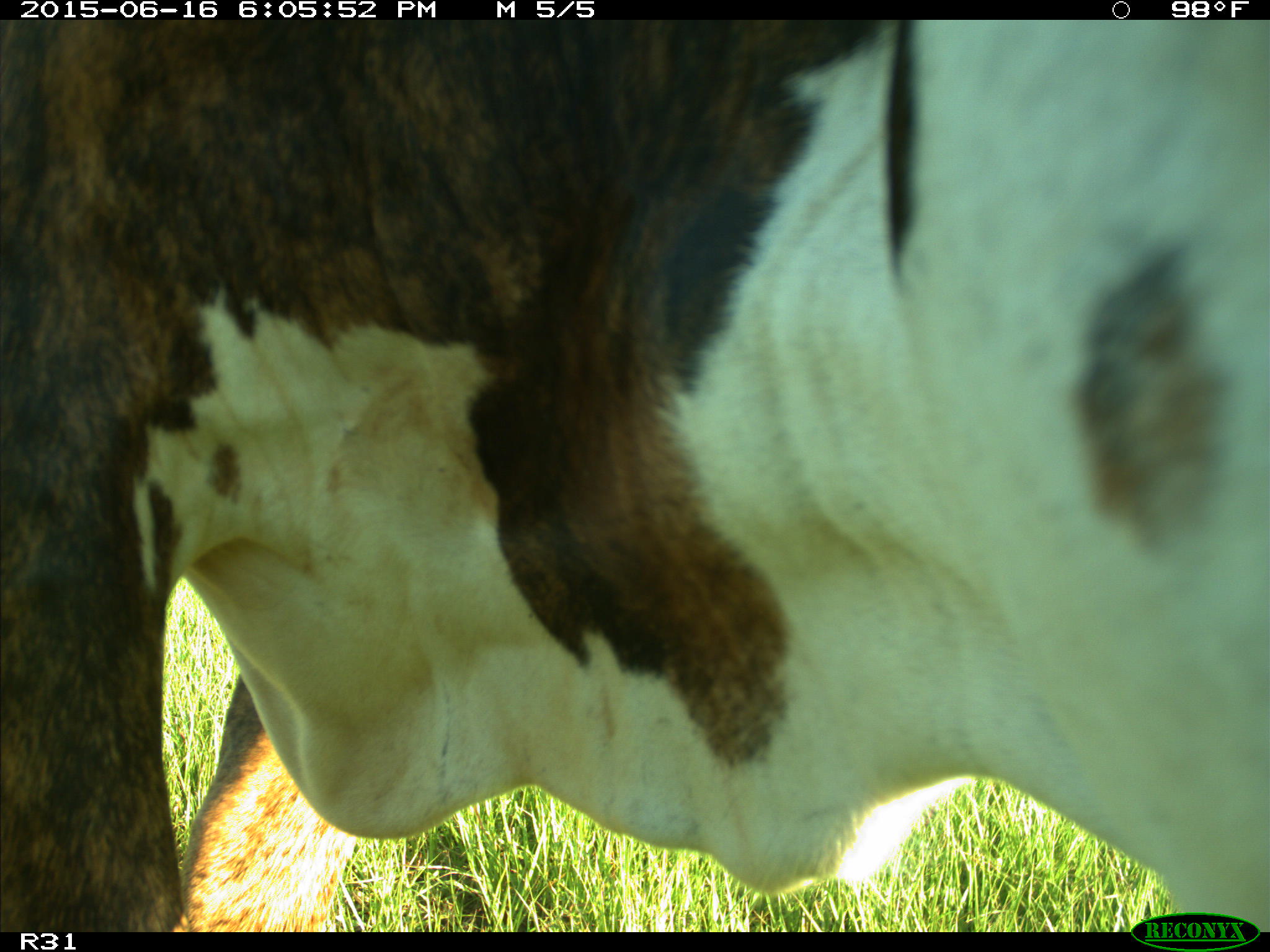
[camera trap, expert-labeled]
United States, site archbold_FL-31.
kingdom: Animalia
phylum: Chordata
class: Mammalia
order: Artiodactyla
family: Bovidae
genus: Bos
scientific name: Bos taurus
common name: domestic cow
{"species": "Bos taurus (domestic cow)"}